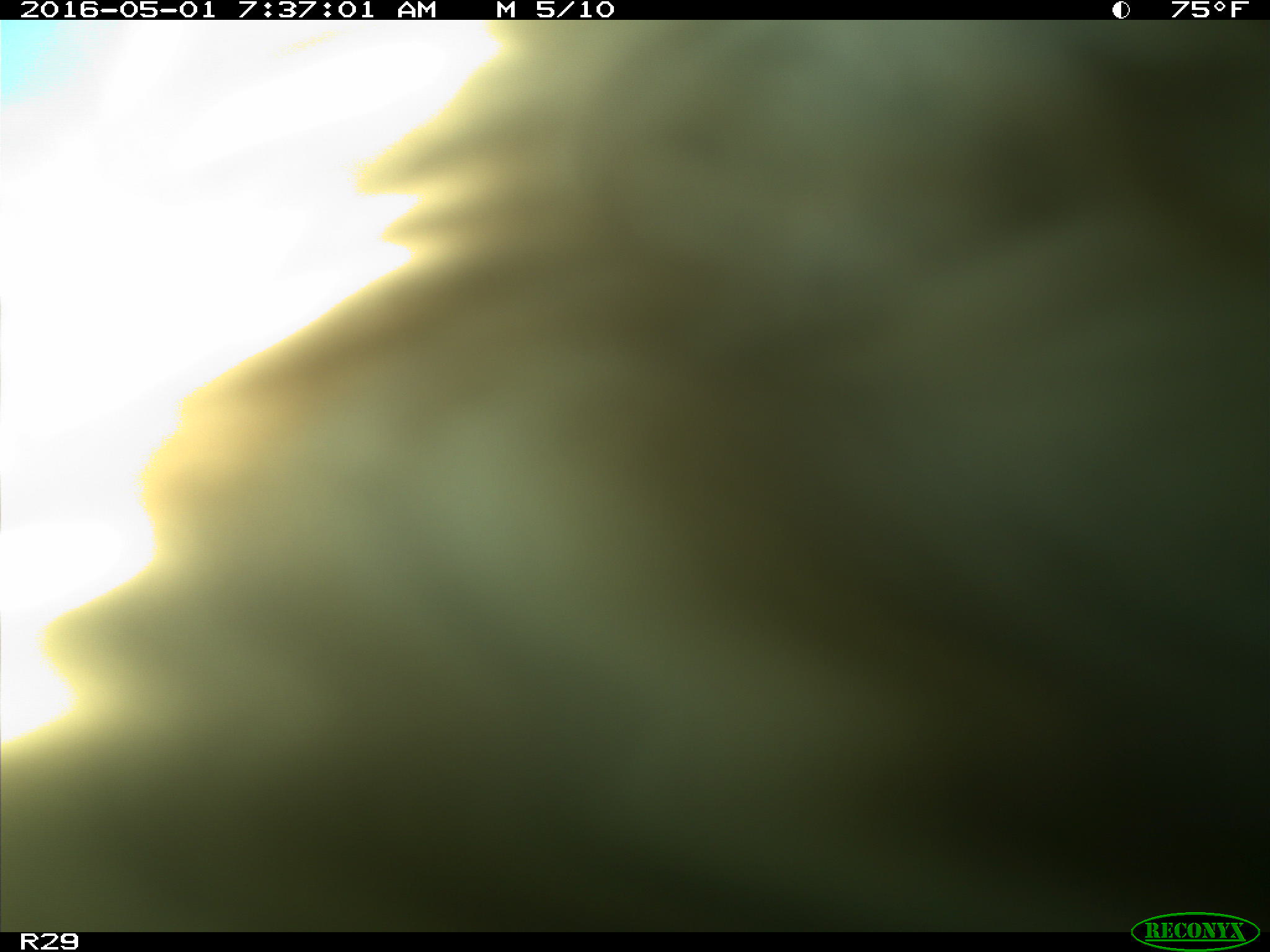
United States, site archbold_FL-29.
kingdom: Animalia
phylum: Chordata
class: Mammalia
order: Artiodactyla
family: Bovidae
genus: Bos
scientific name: Bos taurus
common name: domestic cow